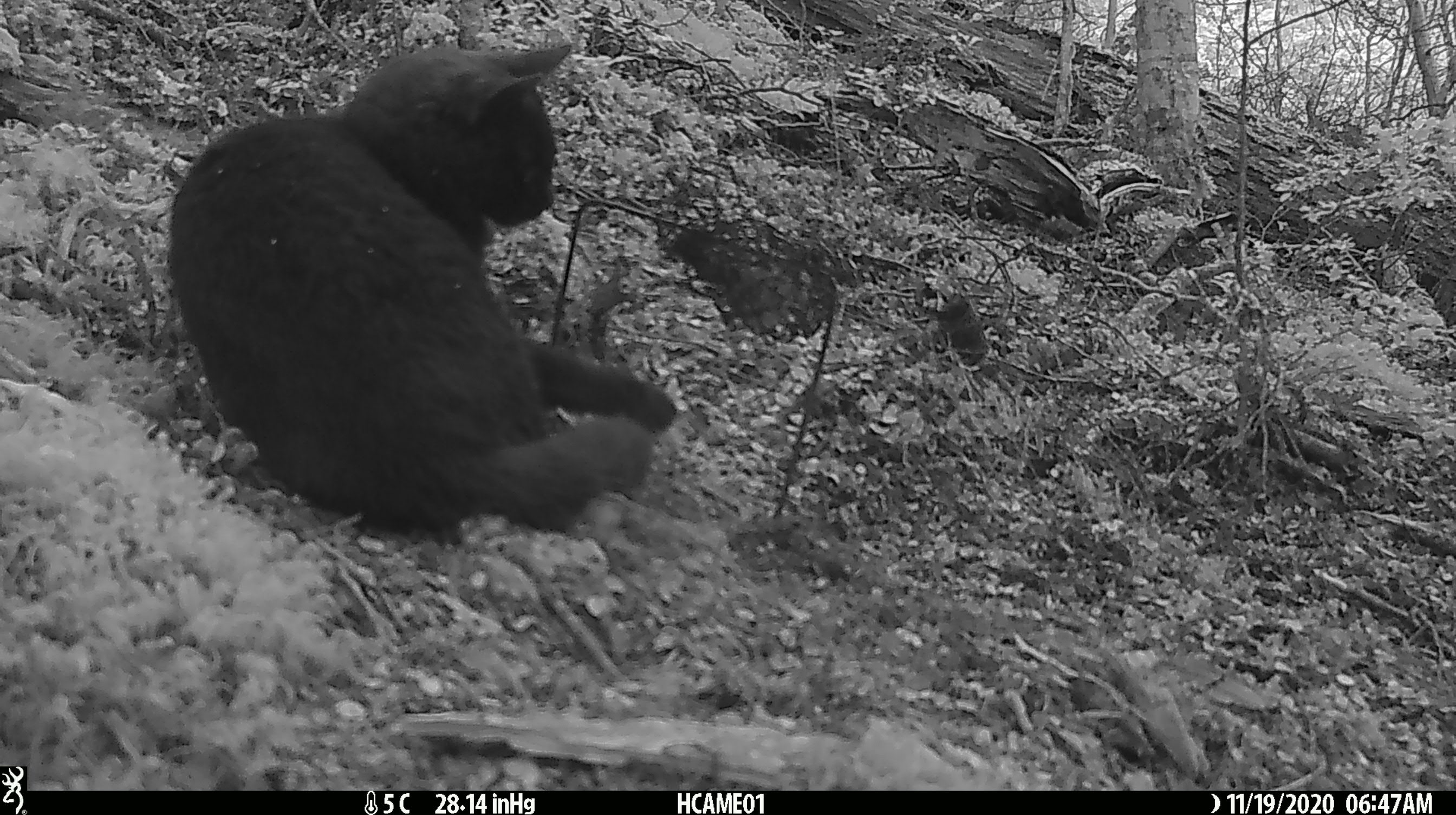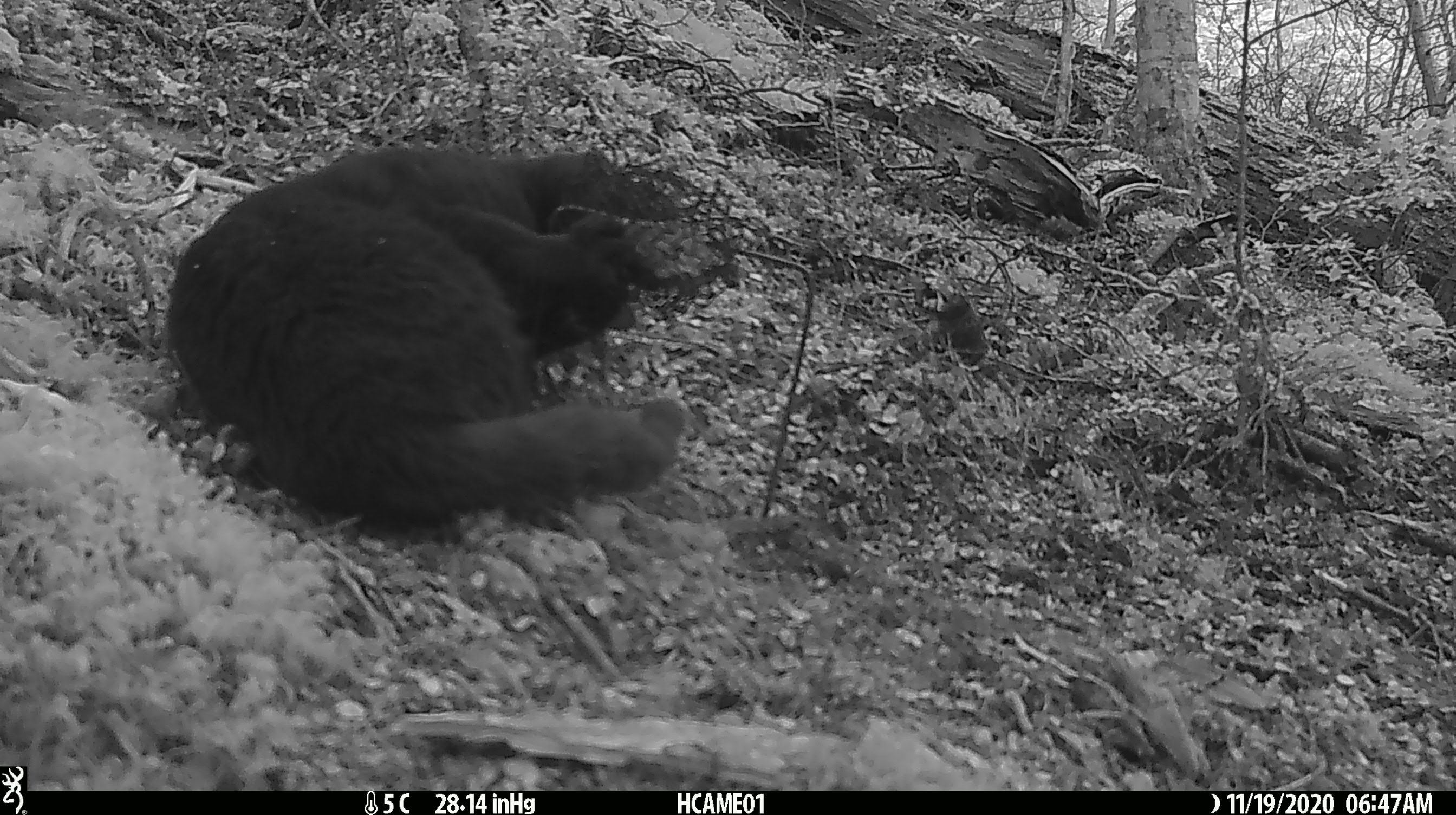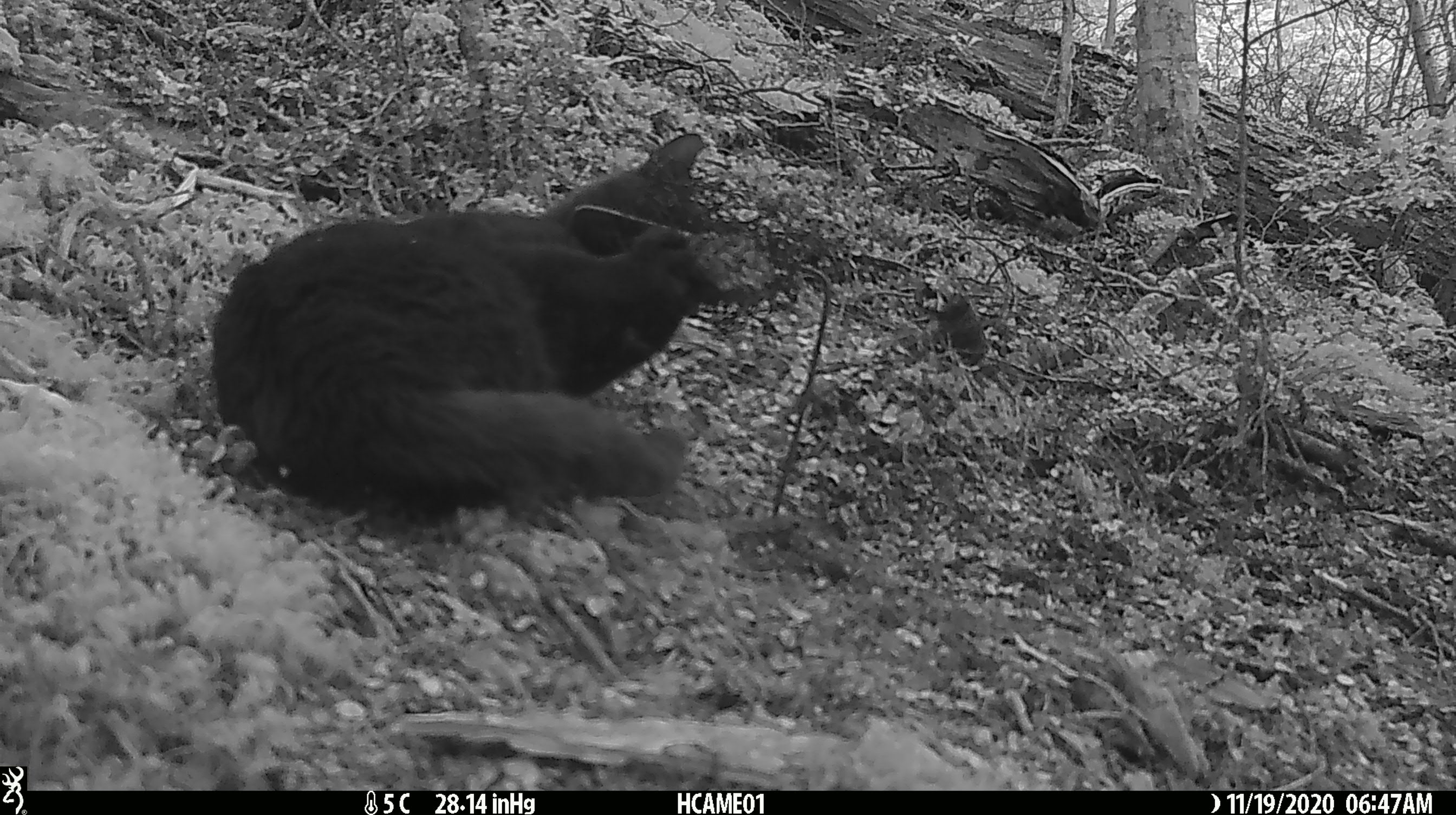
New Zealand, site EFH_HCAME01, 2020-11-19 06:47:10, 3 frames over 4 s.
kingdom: Animalia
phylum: Chordata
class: Mammalia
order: Carnivora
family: Felidae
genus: Felis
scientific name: Felis catus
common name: domestic cat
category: cat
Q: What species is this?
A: Cat (domestic cat) (Felis catus).